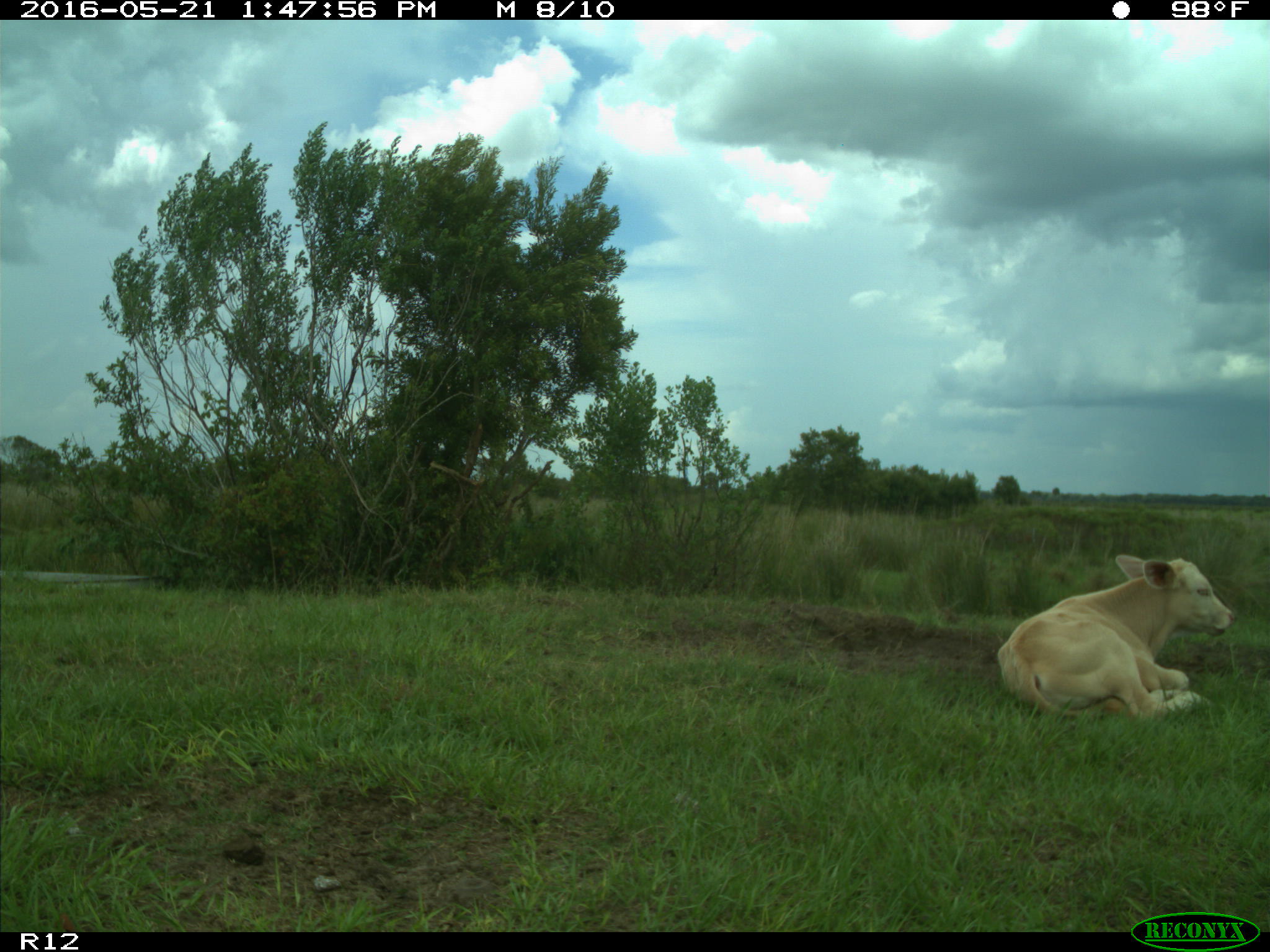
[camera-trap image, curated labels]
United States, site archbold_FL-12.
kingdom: Animalia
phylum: Chordata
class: Mammalia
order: Artiodactyla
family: Bovidae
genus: Bos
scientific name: Bos taurus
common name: domestic cow